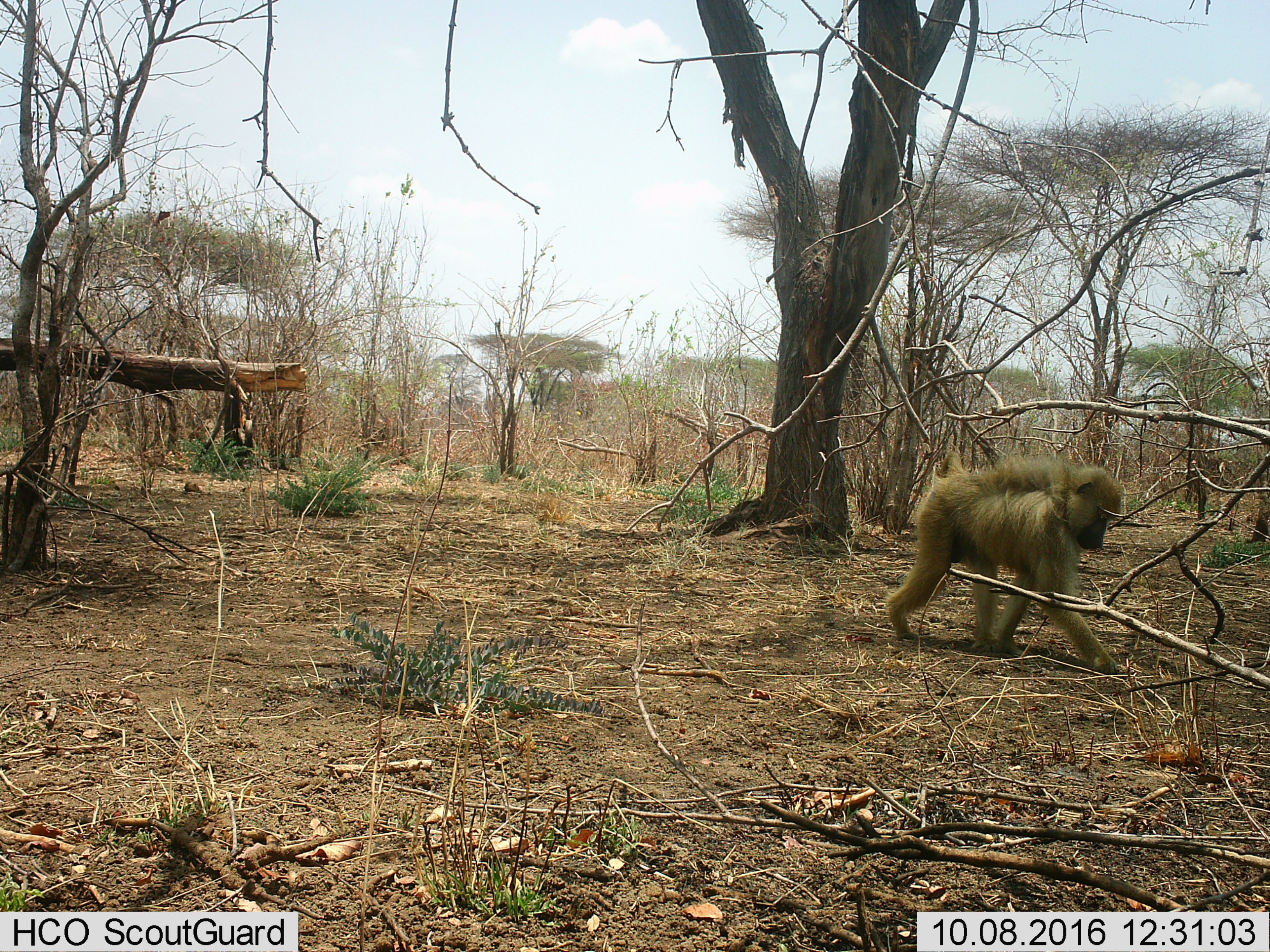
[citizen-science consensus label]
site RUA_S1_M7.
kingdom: Animalia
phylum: Chordata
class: Mammalia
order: Primates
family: Cercopithecidae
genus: Papio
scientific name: Papio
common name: baboon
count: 1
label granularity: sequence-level